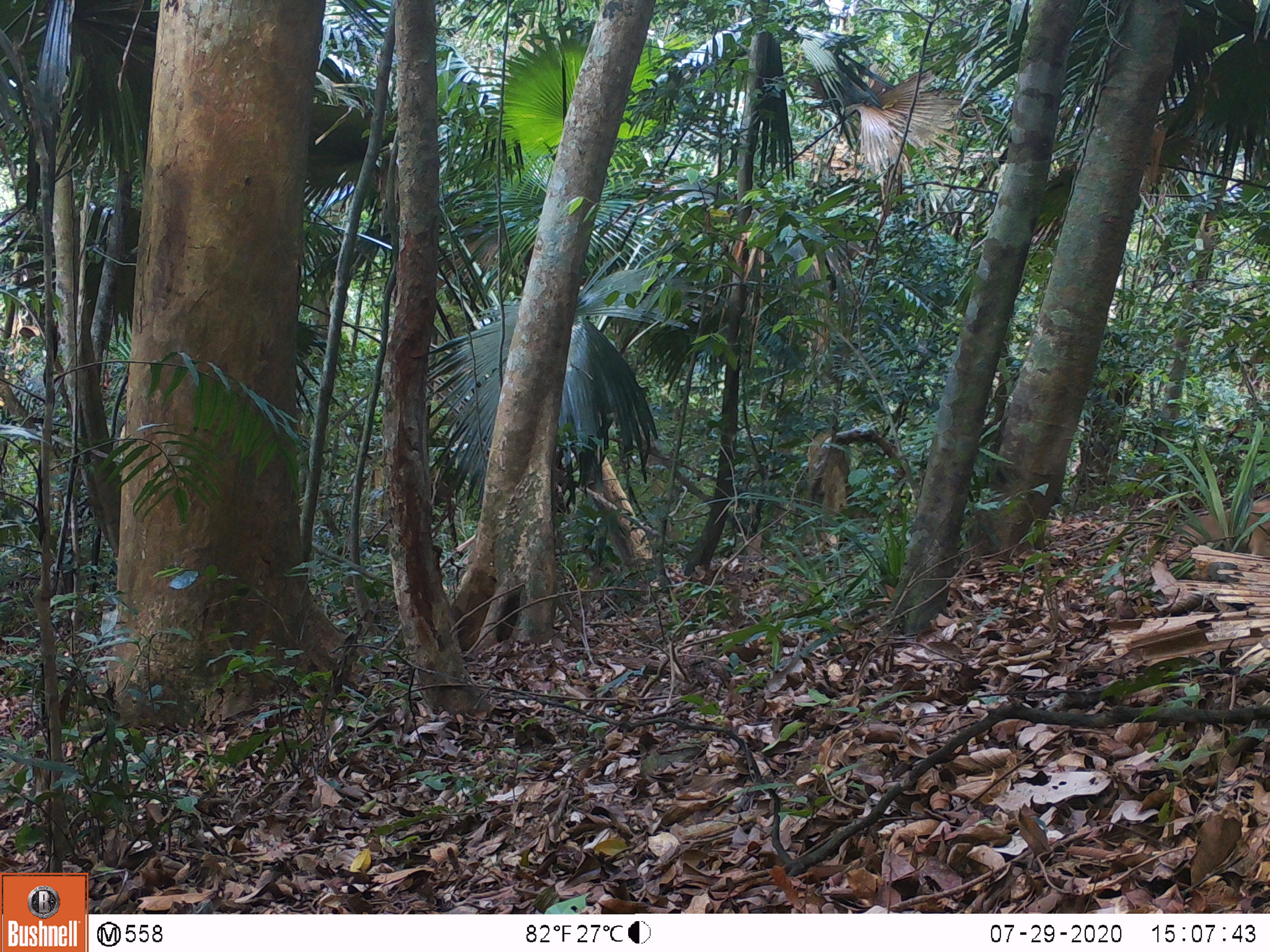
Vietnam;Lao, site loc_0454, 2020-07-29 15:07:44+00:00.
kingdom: Animalia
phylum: Chordata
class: Mammalia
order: Primates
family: Cercopithecidae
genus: Macaca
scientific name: Macaca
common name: macaque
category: unidentified macaque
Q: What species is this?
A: Unidentified macaque (macaque) (Macaca).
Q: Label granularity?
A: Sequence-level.